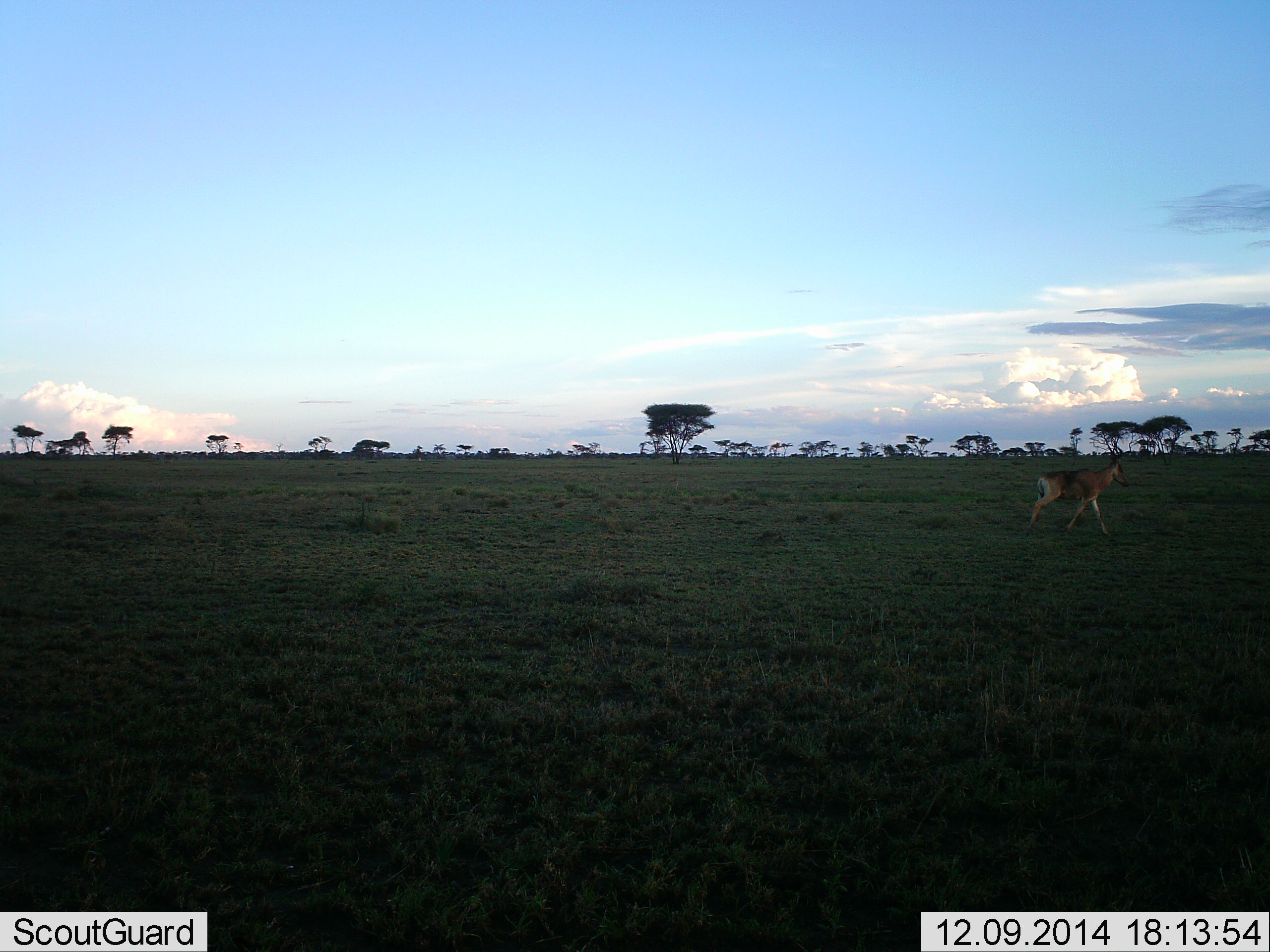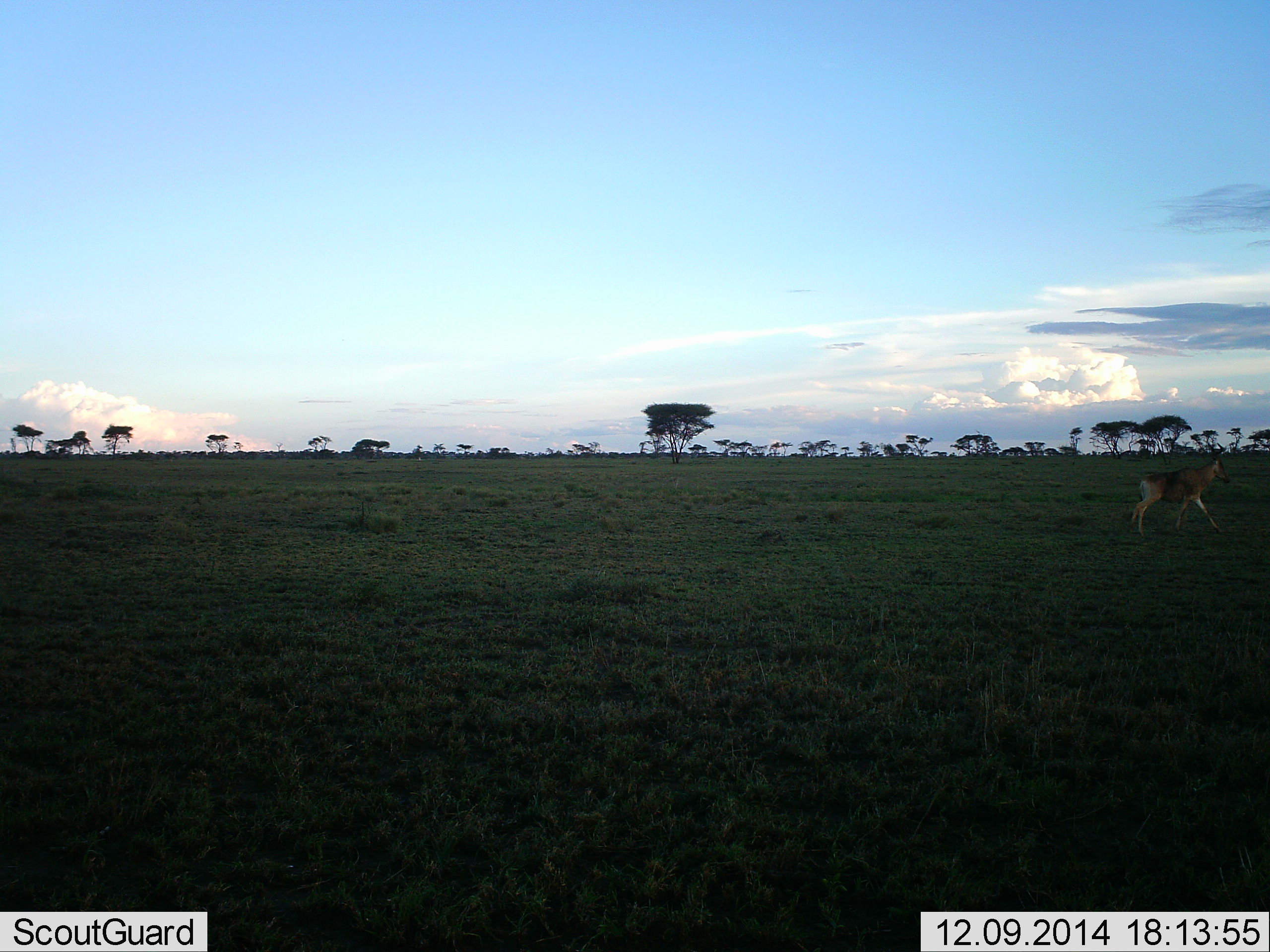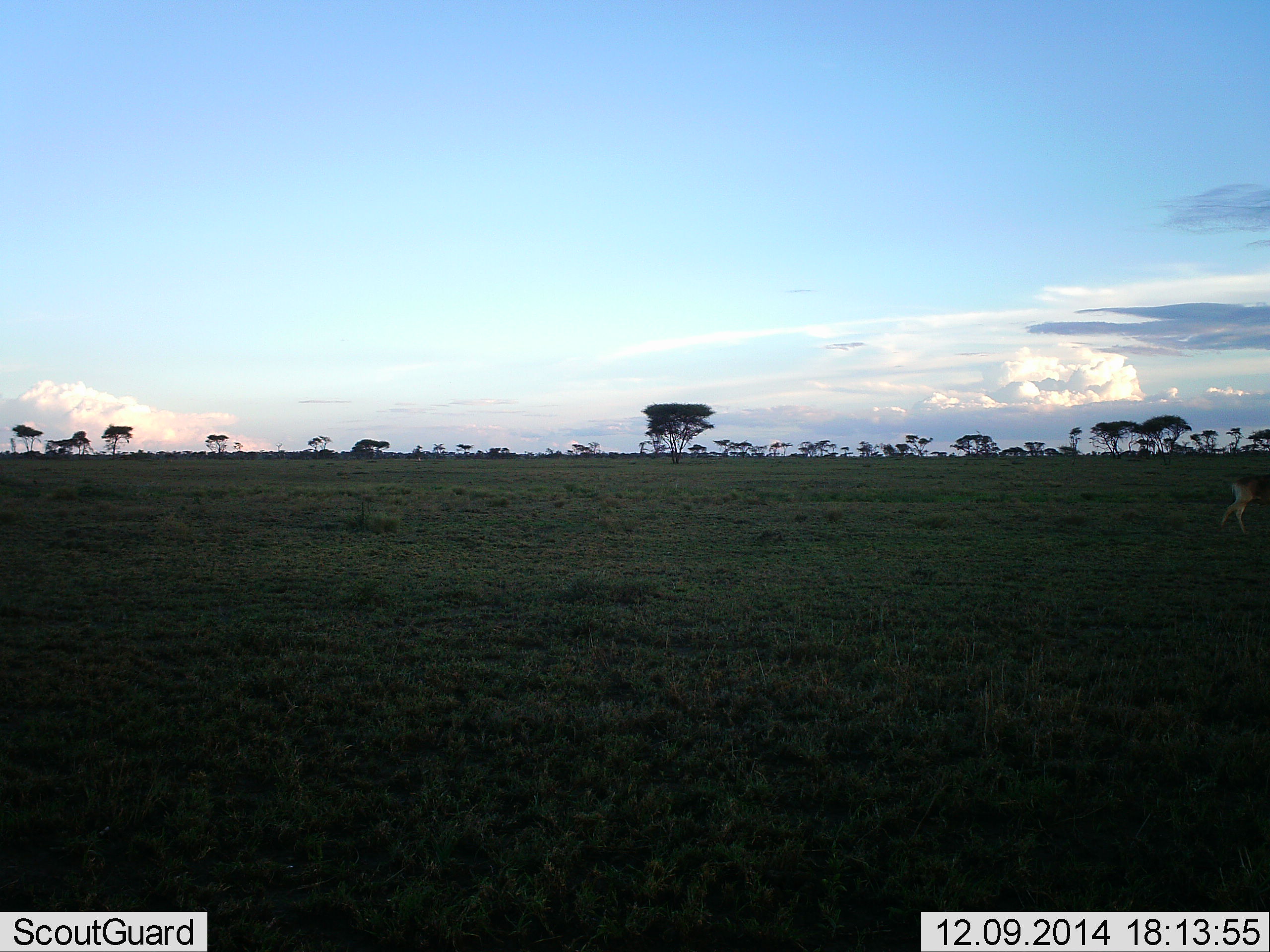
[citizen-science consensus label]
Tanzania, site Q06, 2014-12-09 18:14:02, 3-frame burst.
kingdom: Animalia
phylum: Chordata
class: Mammalia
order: Artiodactyla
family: Bovidae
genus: Alcelaphus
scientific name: Alcelaphus buselaphus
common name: hartebeest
Hartebeest (Alcelaphus buselaphus), count 1. Behavior (volunteer vote fractions): standing 0%, resting 0%, moving 100%, interacting 0%. Young present (vote fraction): 0%. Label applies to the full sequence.